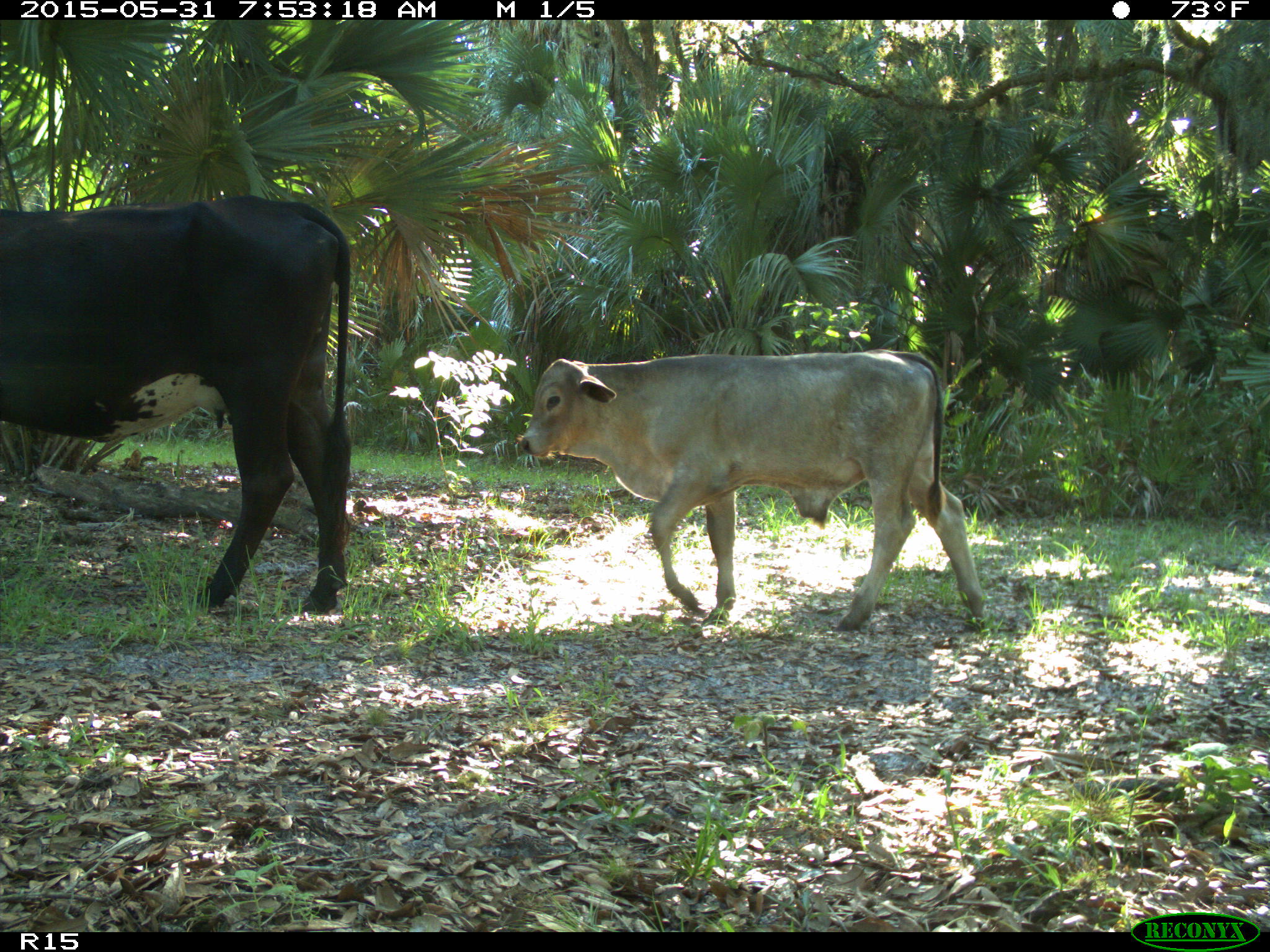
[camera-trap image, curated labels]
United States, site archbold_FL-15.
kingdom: Animalia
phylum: Chordata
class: Mammalia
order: Artiodactyla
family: Bovidae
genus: Bos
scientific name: Bos taurus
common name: domestic cow